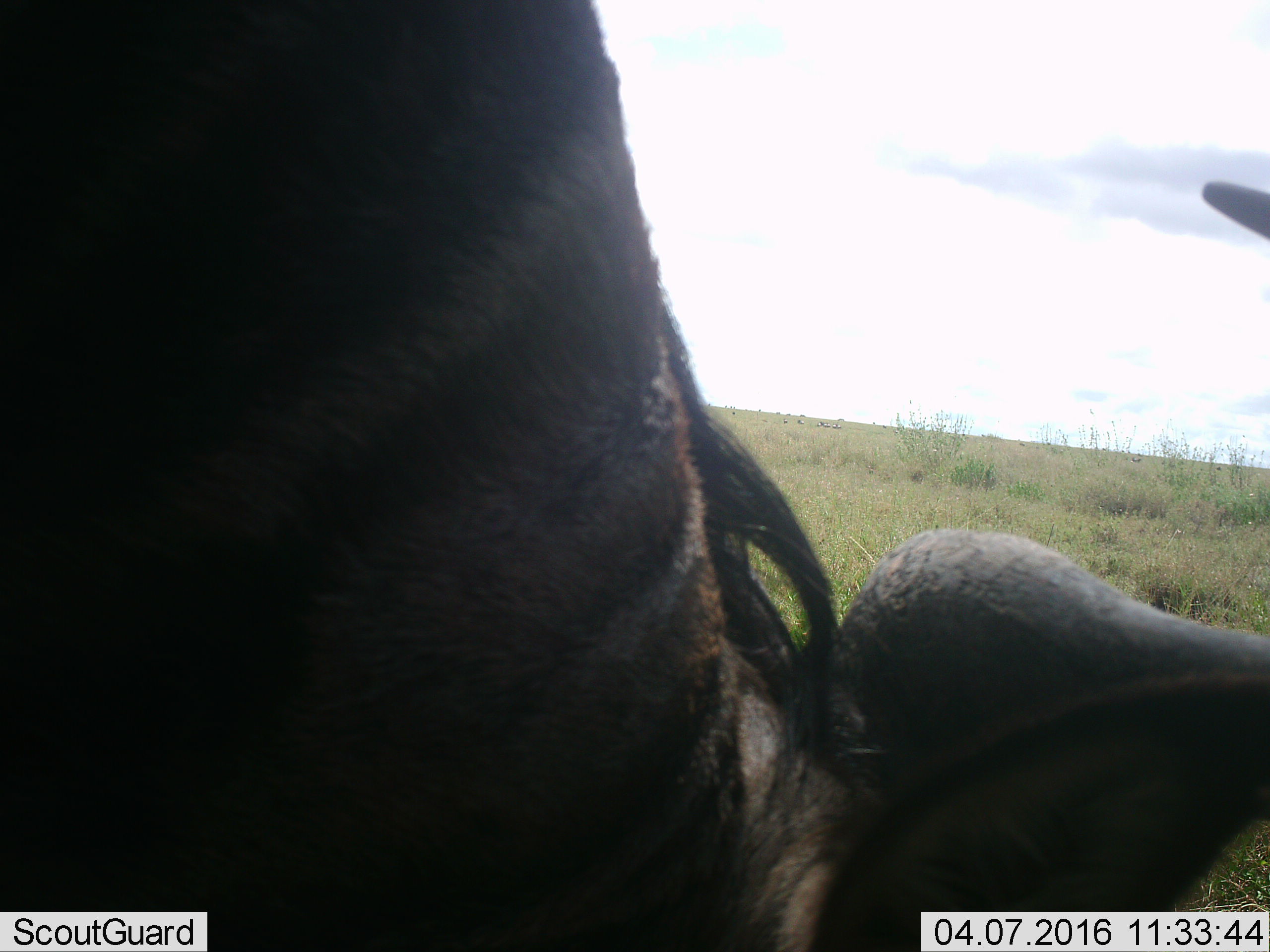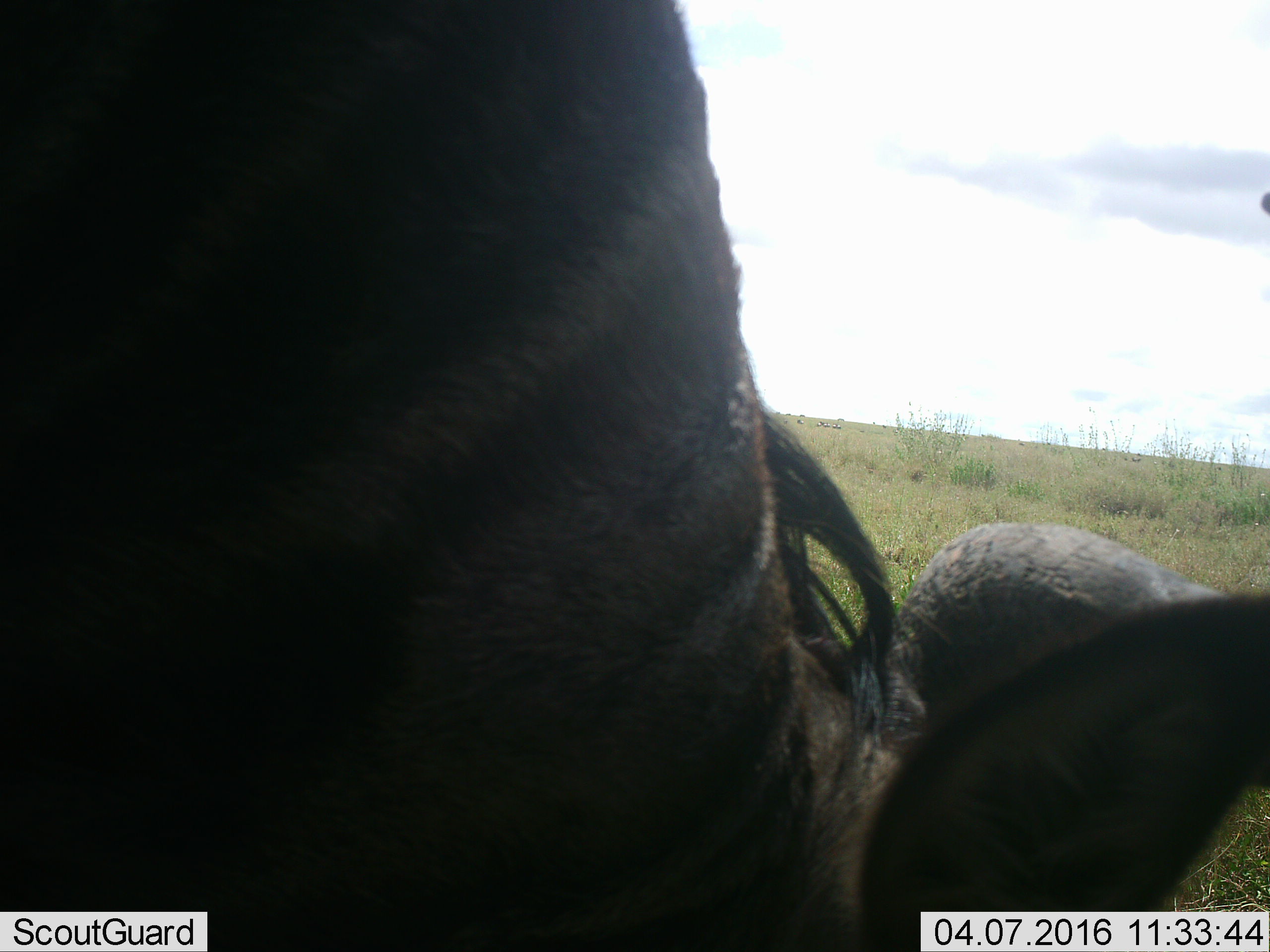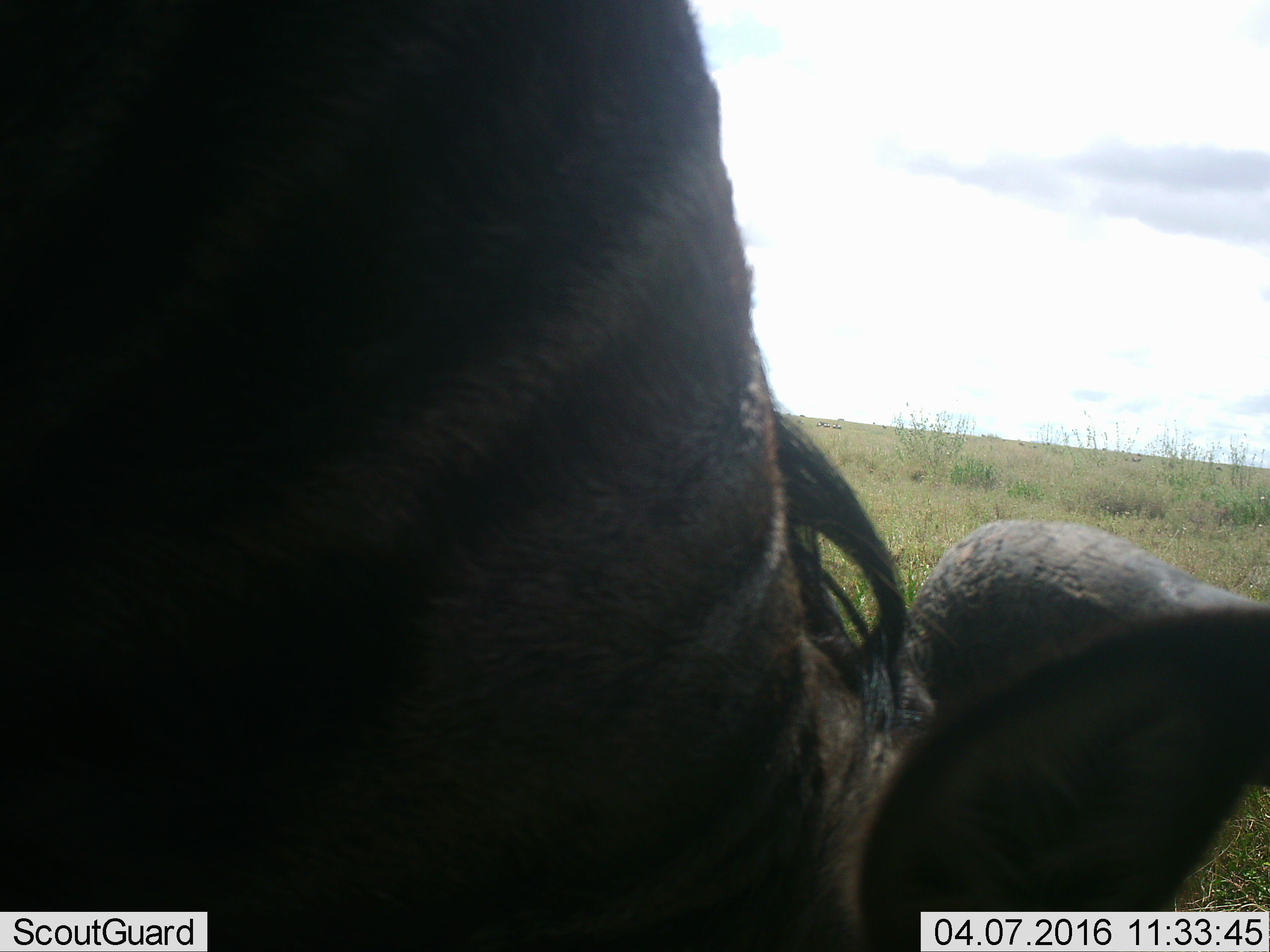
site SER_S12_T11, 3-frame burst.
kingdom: Animalia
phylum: Chordata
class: Mammalia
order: Artiodactyla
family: Bovidae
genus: Connochaetes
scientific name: Connochaetes taurinus taurinus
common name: blue wildebeest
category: wildebeestblue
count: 11-50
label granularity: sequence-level